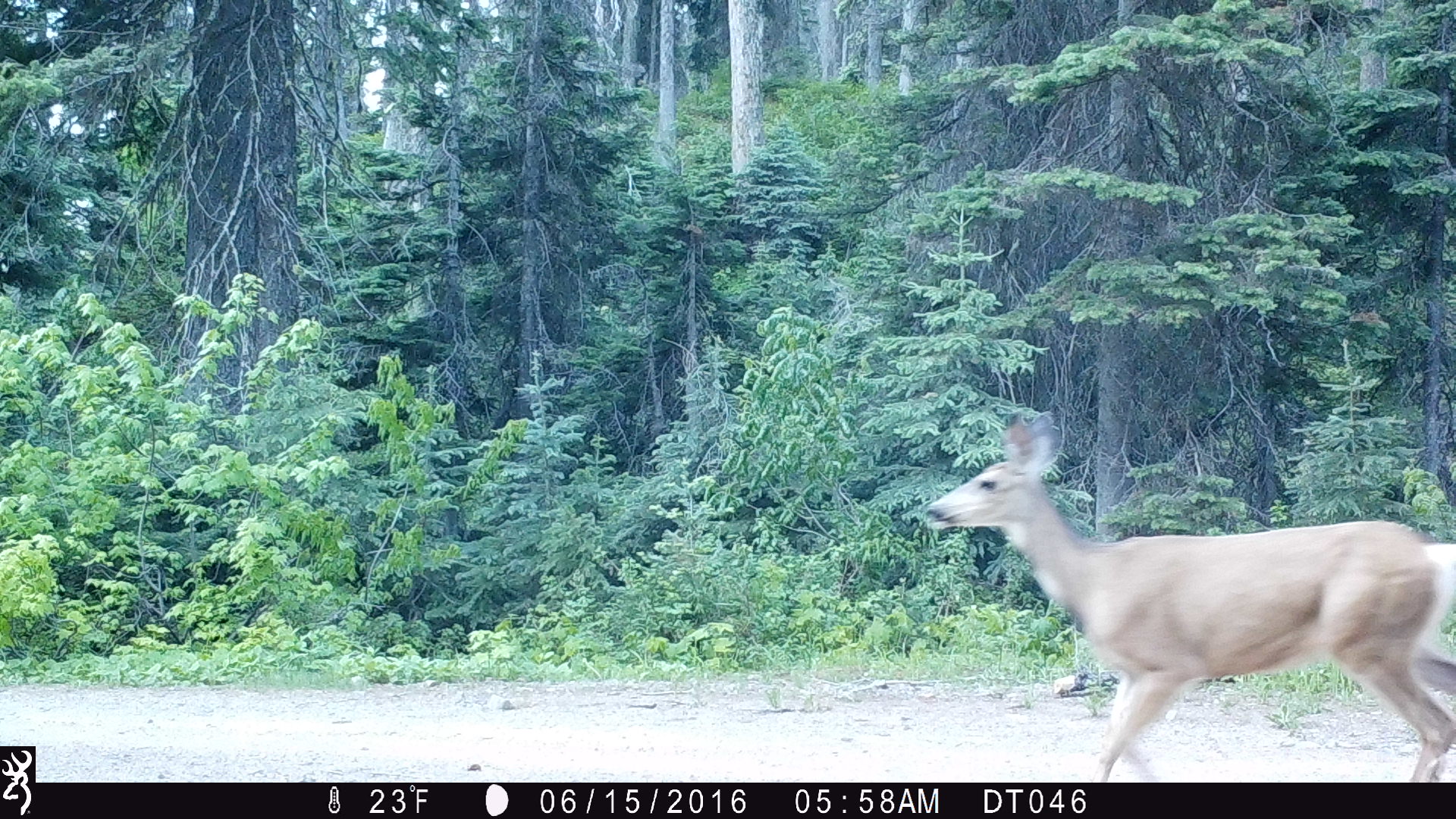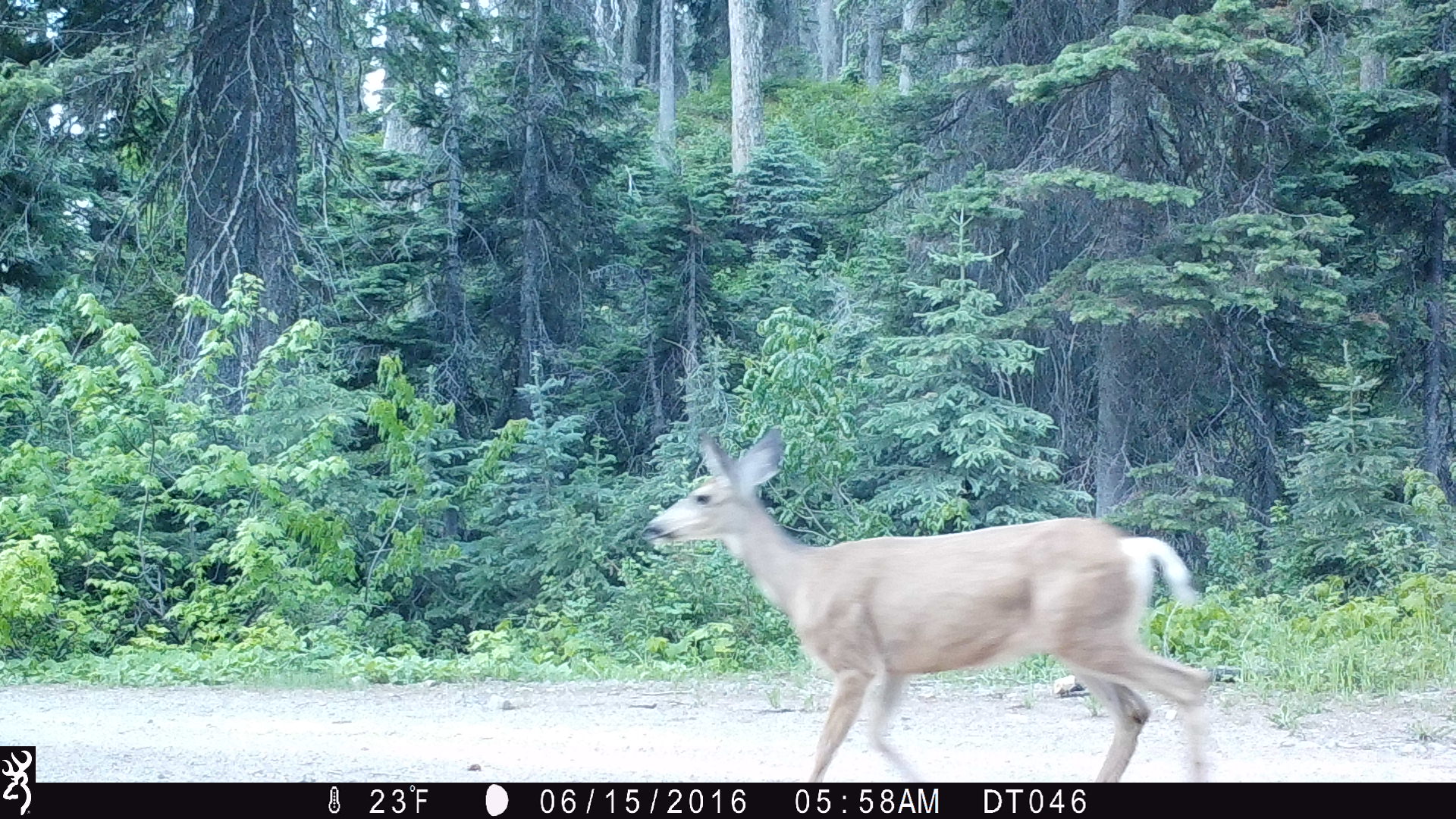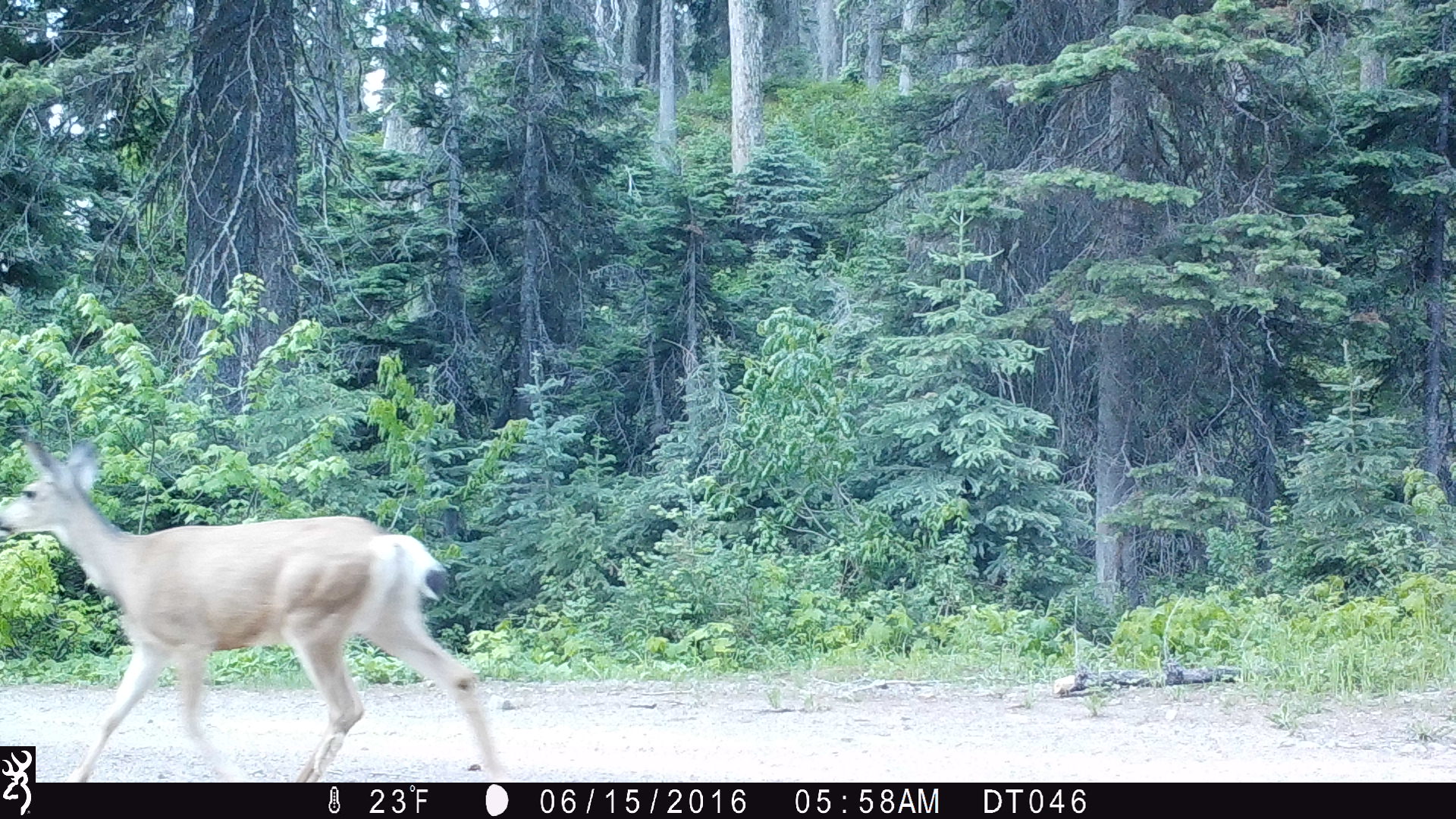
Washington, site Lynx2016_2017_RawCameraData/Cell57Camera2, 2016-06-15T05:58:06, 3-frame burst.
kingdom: Animalia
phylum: Chordata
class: Mammalia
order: Artiodactyla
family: Cervidae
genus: Odocoileus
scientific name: Odocoileus hemionus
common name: mule deer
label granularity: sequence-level